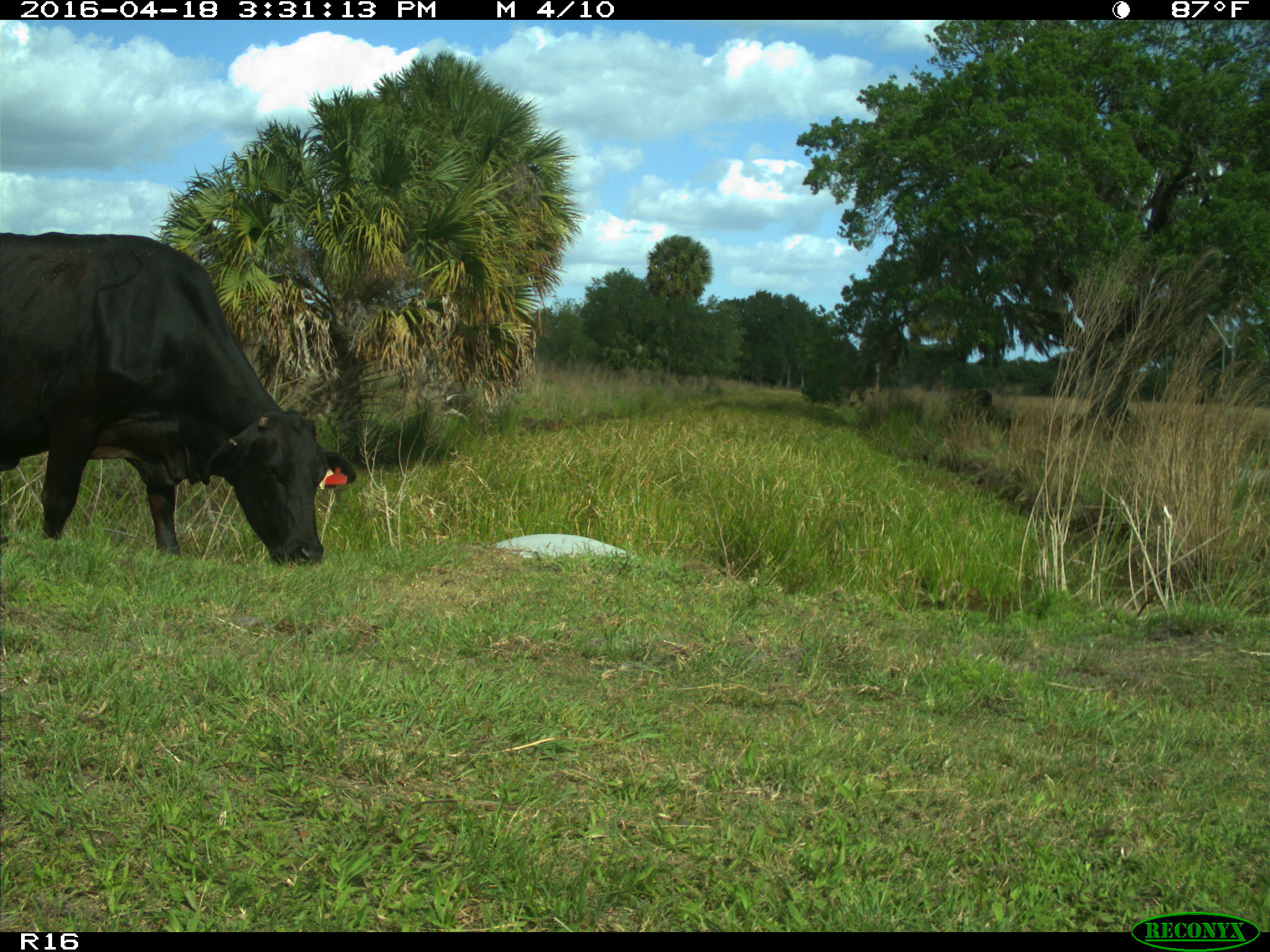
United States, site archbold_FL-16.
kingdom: Animalia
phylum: Chordata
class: Mammalia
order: Artiodactyla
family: Bovidae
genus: Bos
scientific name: Bos taurus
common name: domestic cow